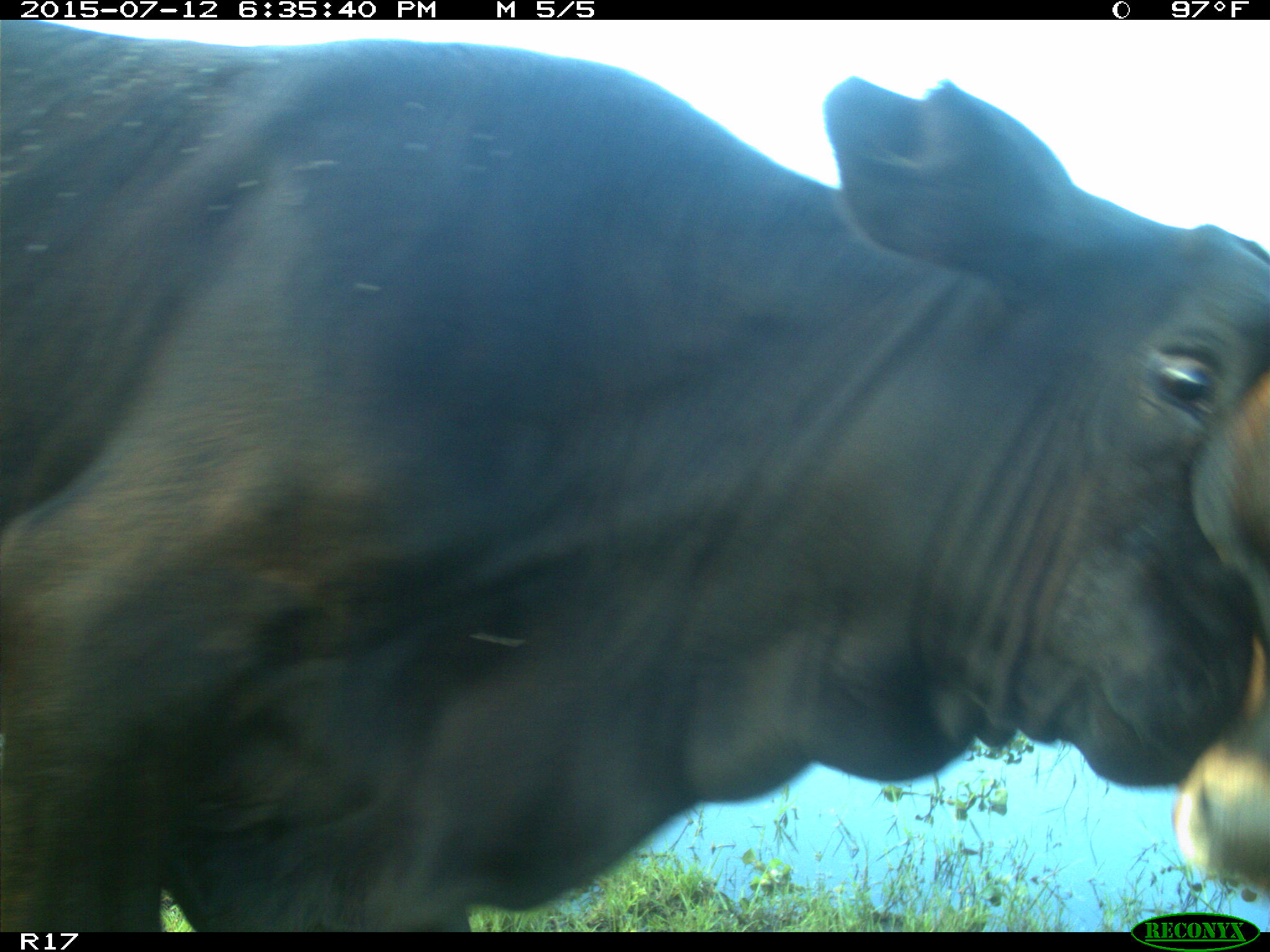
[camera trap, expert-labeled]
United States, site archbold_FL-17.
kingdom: Animalia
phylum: Chordata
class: Mammalia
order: Artiodactyla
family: Bovidae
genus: Bos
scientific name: Bos taurus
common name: domestic cow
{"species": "Bos taurus (domestic cow)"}